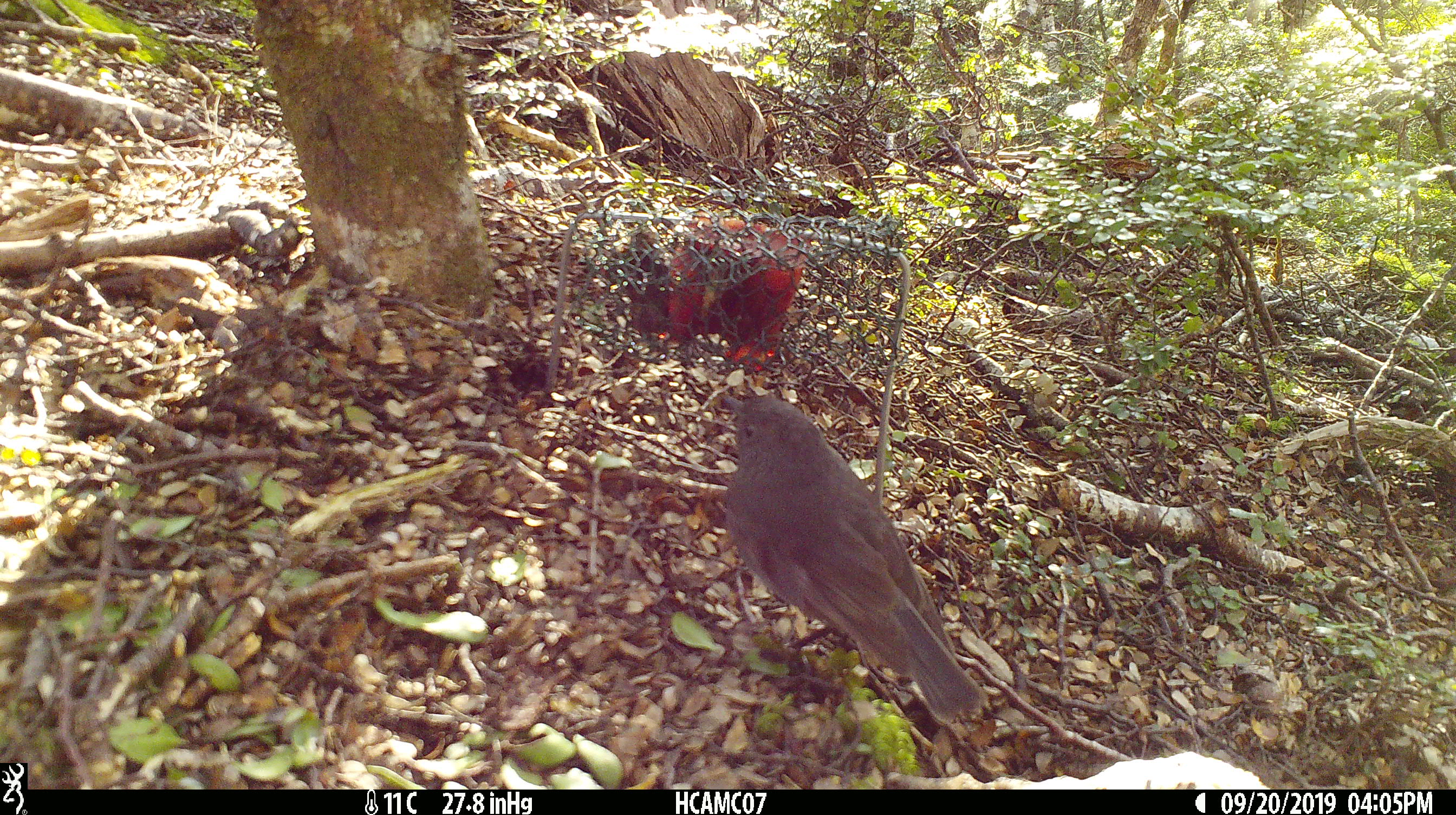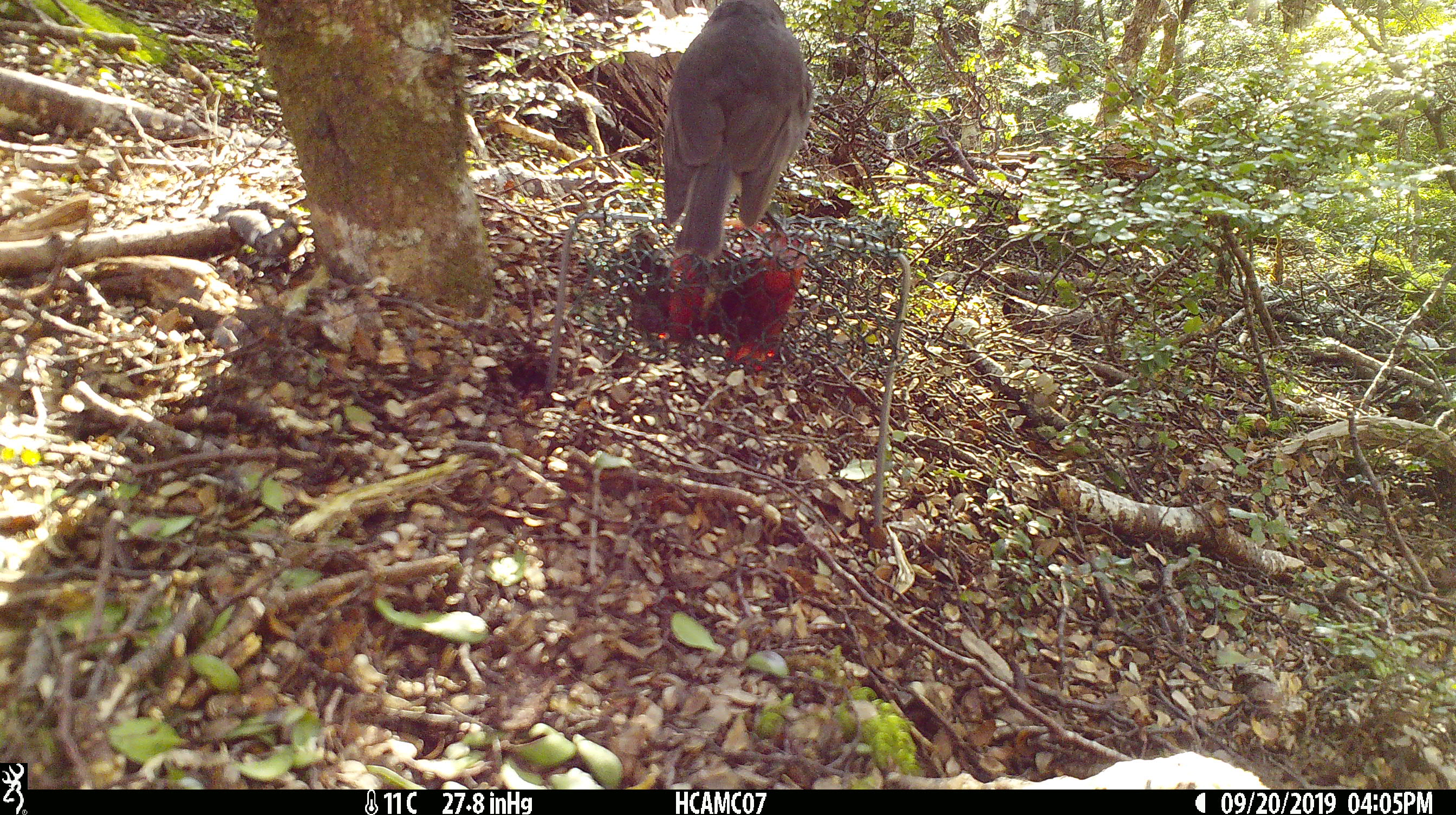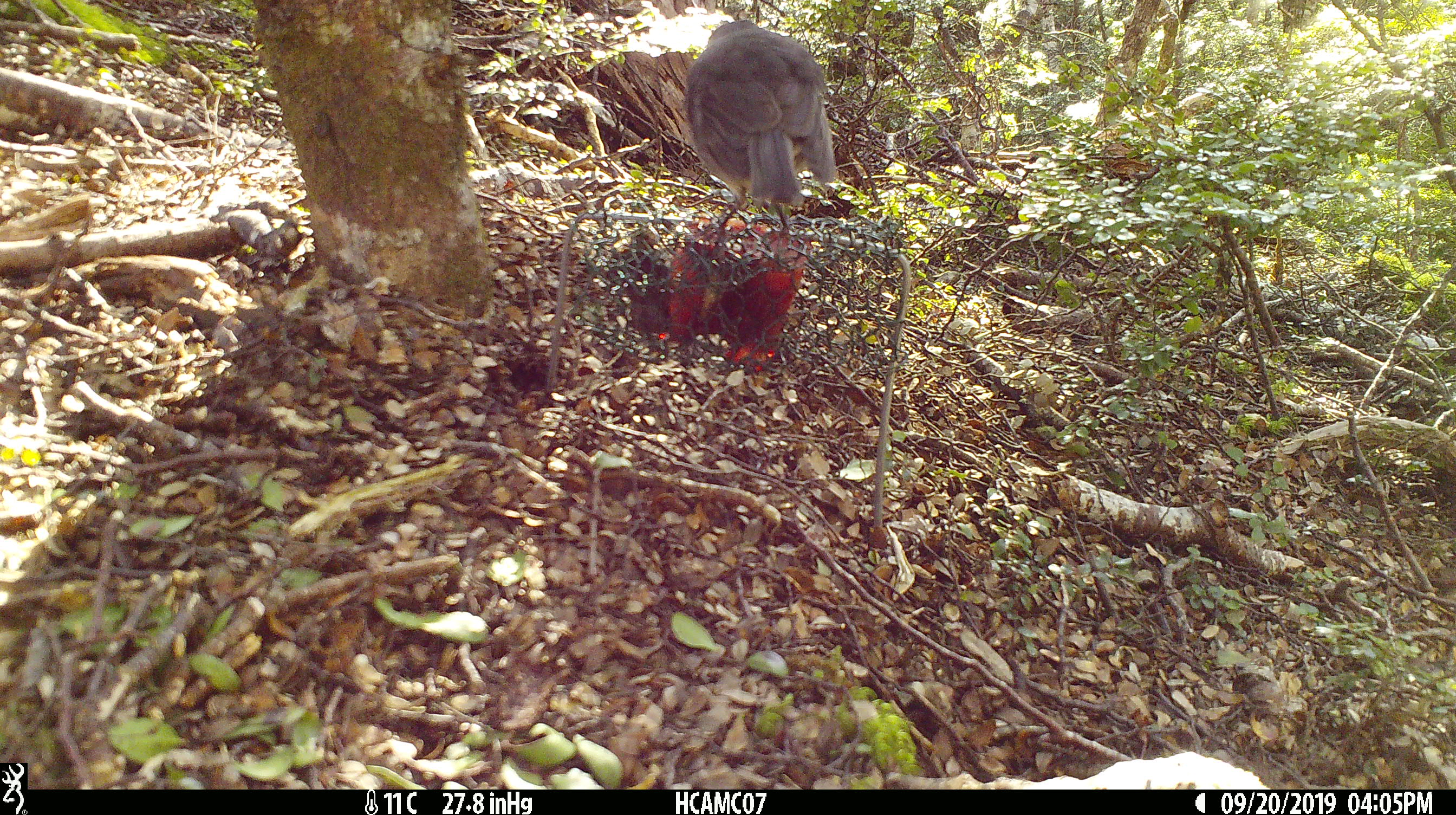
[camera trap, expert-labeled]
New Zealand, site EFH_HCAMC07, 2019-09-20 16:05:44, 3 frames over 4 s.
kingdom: Animalia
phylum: Chordata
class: Aves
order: Passeriformes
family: Petroicidae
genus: Petroica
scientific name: Petroica australis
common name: new zealand robin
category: robin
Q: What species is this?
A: Robin (new zealand robin) (Petroica australis).